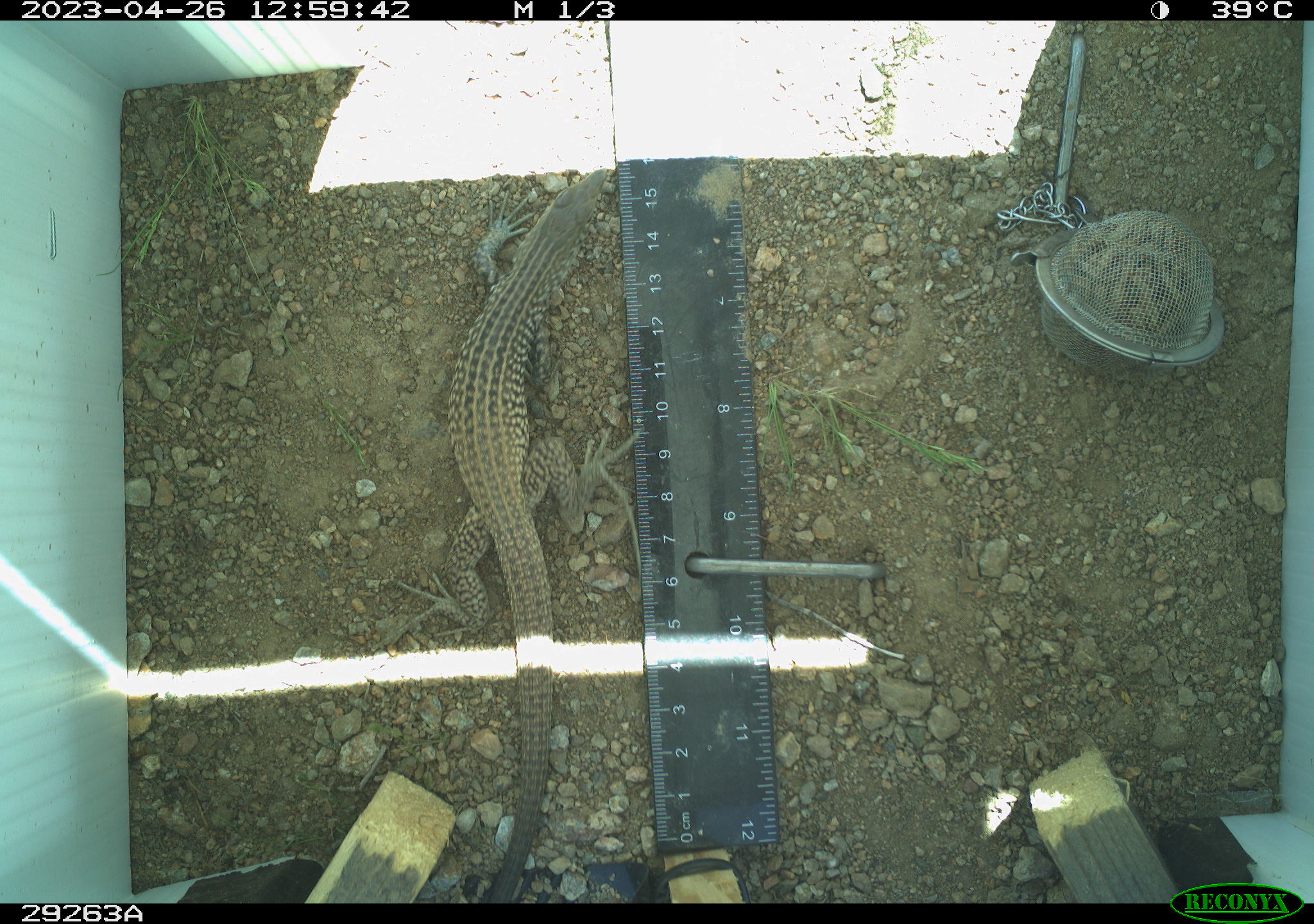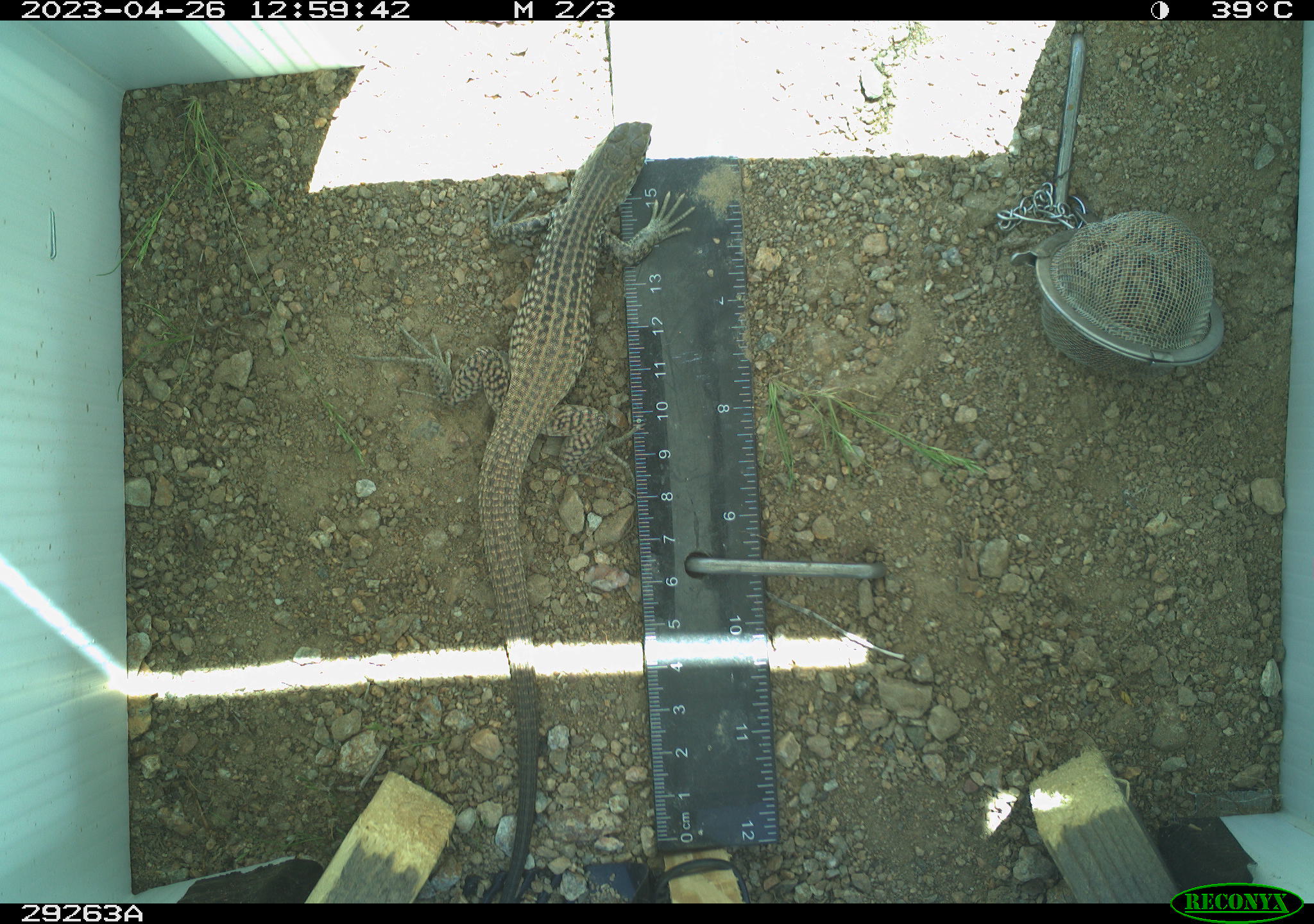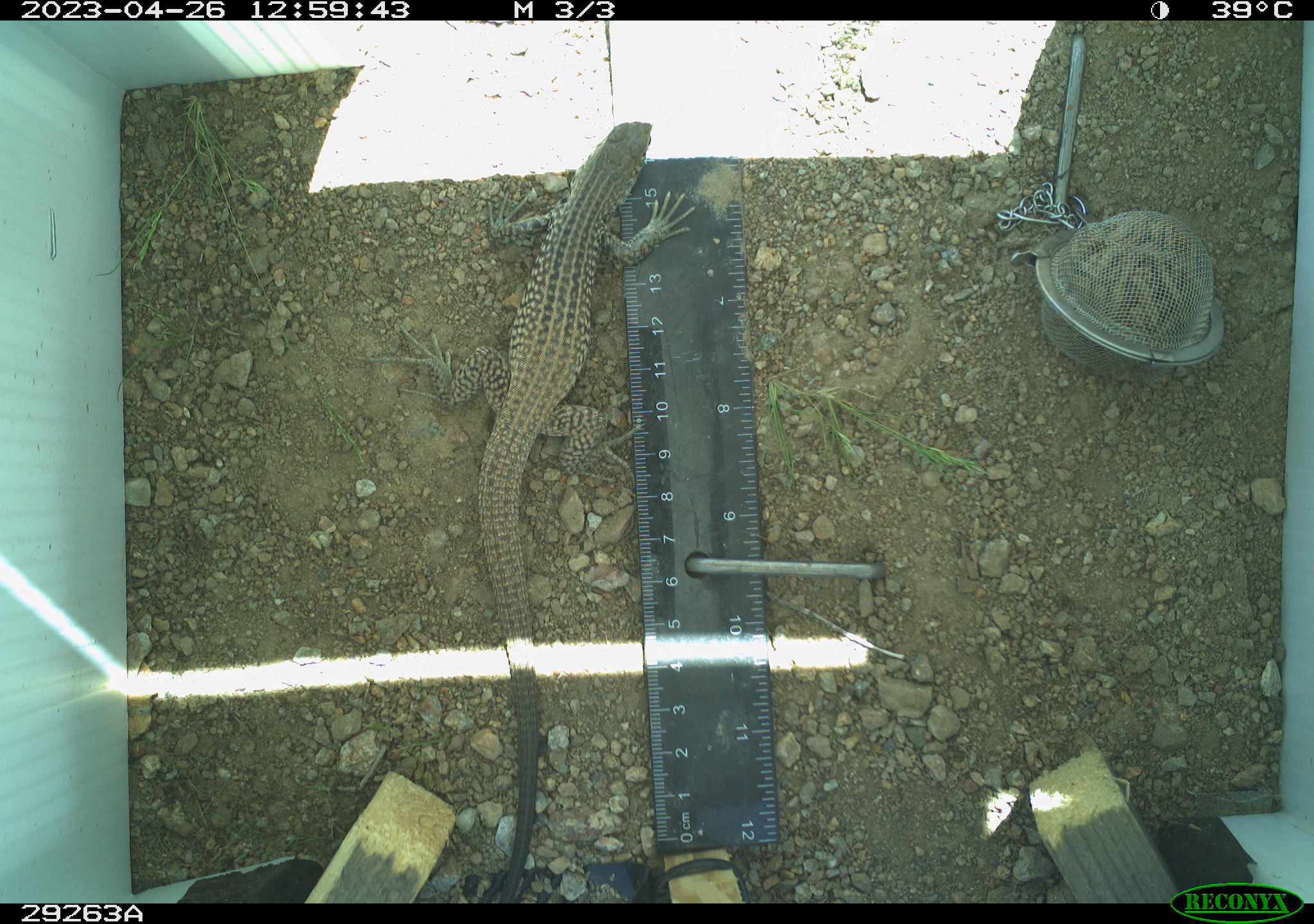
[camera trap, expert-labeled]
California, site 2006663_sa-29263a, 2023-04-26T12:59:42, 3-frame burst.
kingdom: Animalia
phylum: Chordata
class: Reptilia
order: Squamata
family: Teiidae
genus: Aspidoscelis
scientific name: Aspidoscelis tigris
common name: western whiptail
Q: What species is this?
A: Western whiptail (Aspidoscelis tigris).